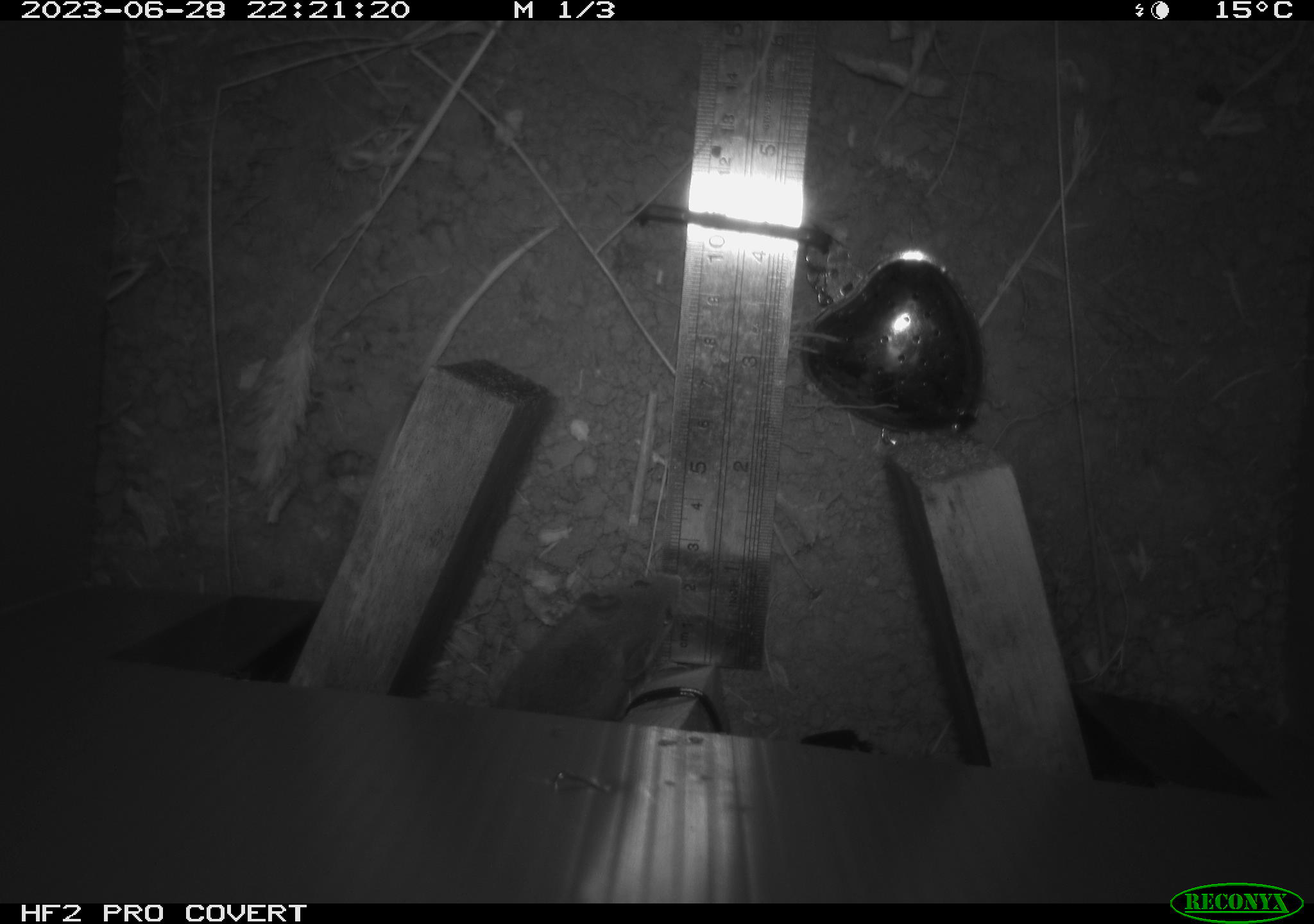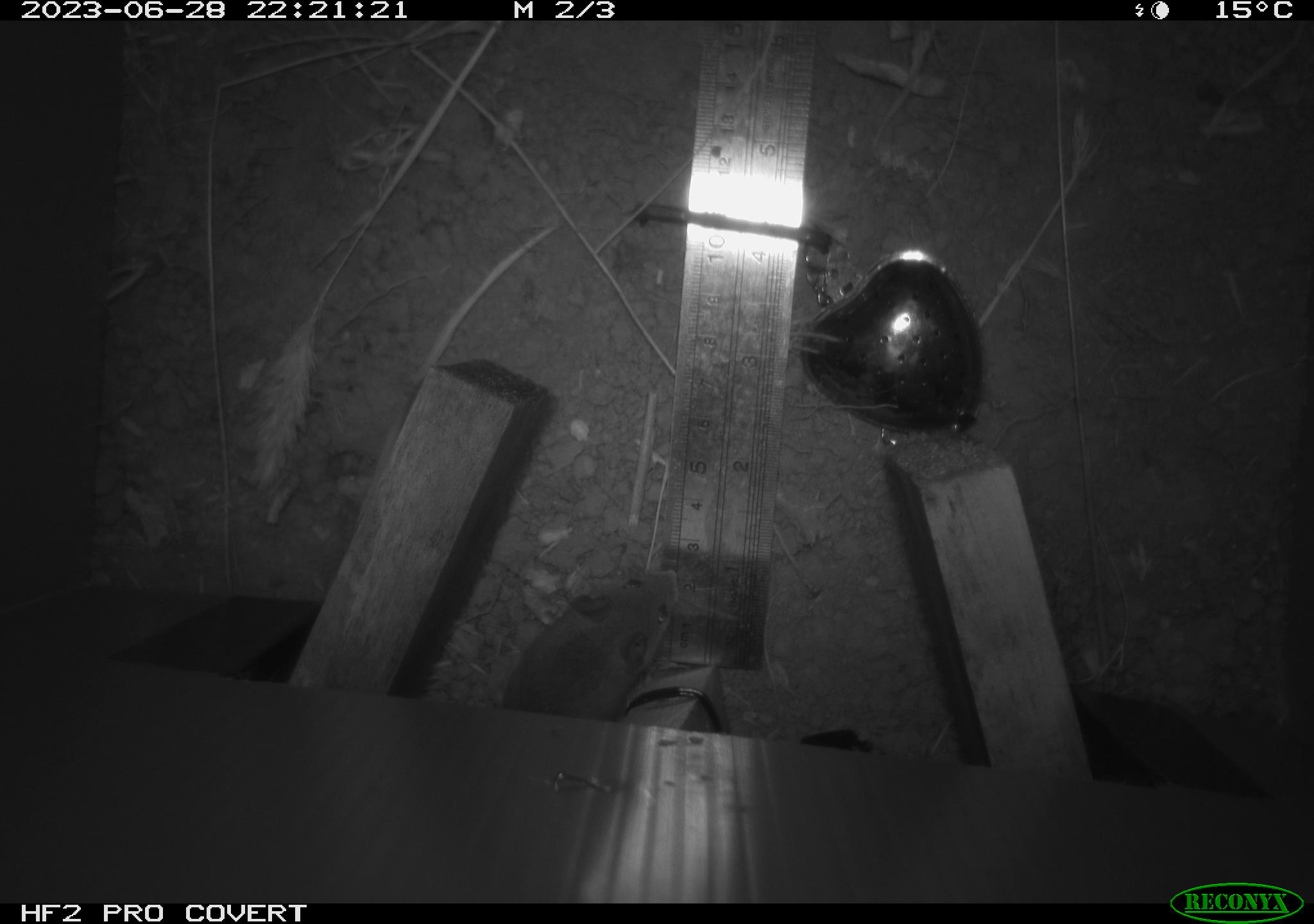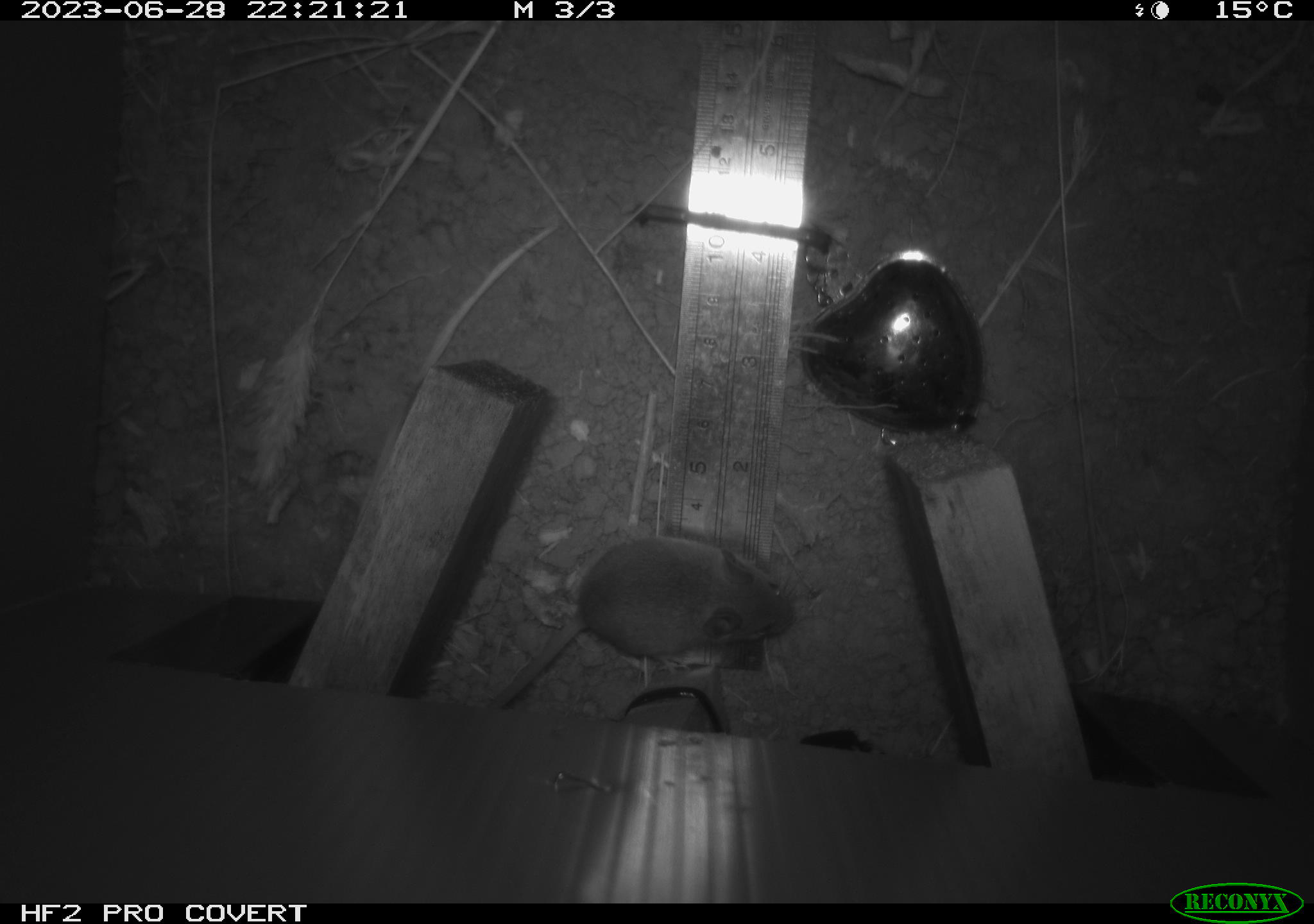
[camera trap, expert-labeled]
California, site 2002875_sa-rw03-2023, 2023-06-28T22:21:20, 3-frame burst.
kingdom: Animalia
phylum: Chordata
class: Mammalia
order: Rodentia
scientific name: Rodentia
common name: mouse species